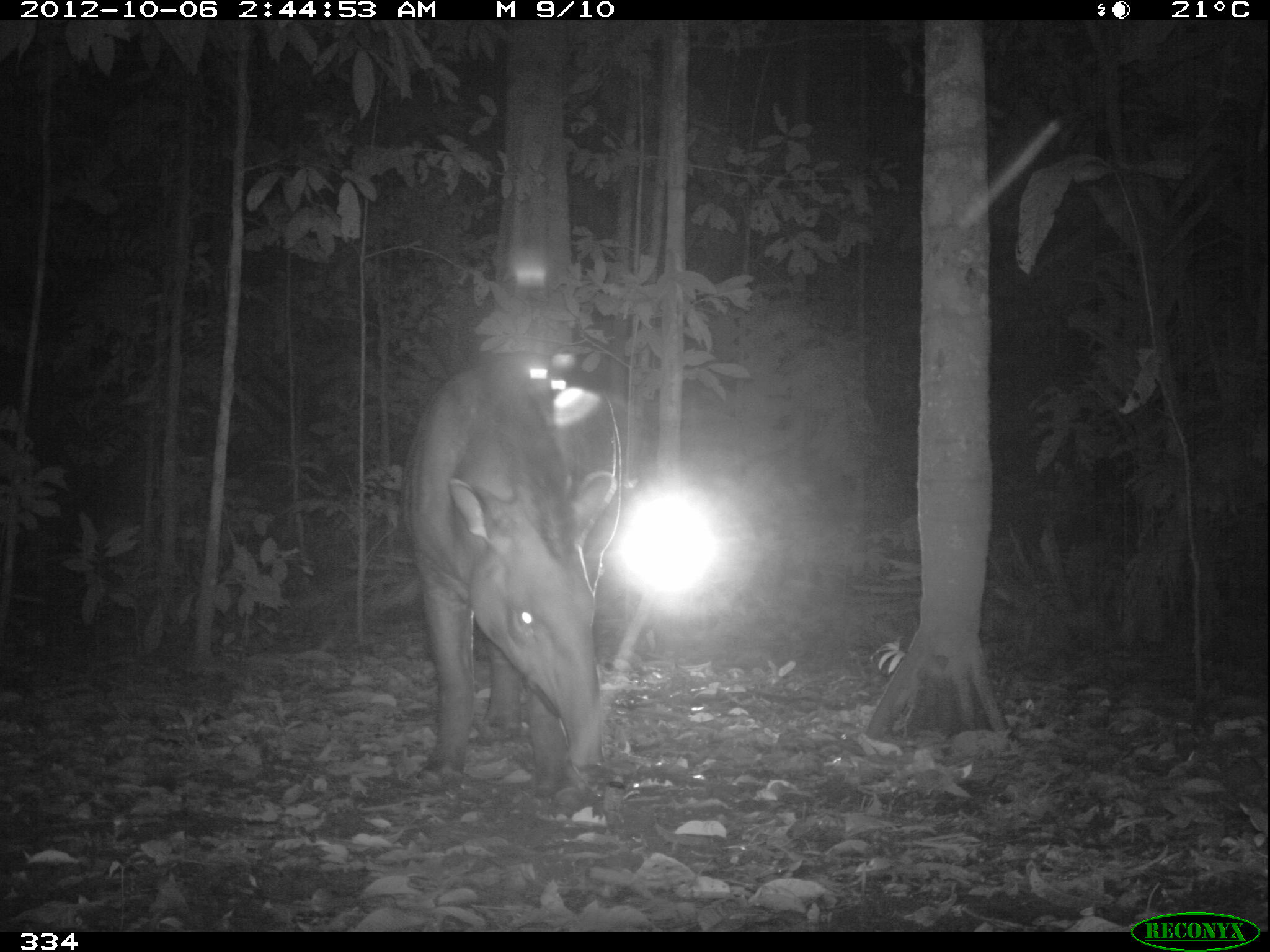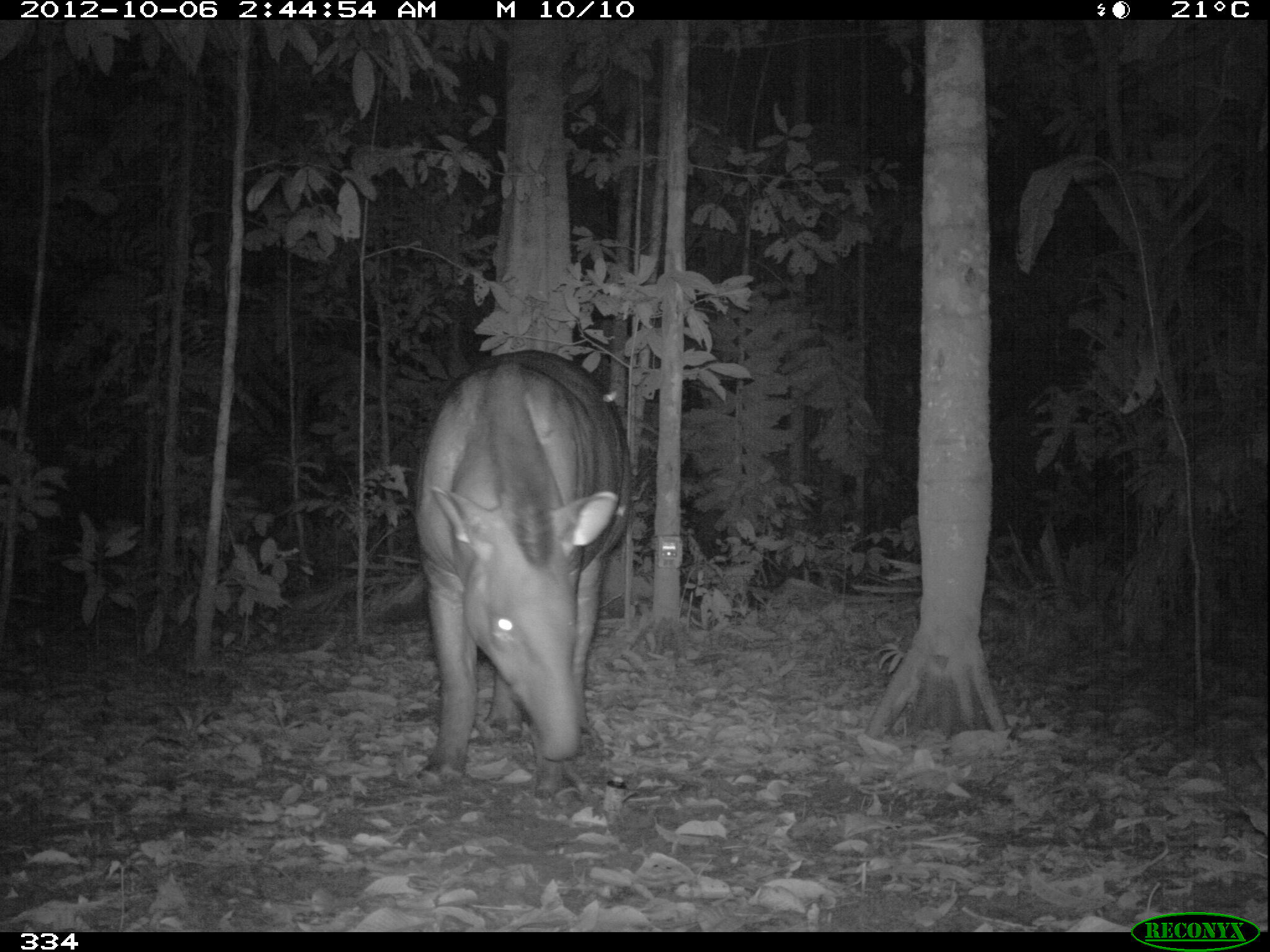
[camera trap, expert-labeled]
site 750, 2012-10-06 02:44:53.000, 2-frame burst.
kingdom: Animalia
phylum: Chordata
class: Mammalia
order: Perissodactyla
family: Tapiridae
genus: Tapirus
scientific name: Tapirus terrestris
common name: south american tapir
Tapirus terrestris (south american tapir).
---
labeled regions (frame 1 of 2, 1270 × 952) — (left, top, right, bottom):
tapirus terrestris: (400, 356, 621, 793)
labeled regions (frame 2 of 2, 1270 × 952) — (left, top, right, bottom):
tapirus terrestris: (411, 346, 634, 796)